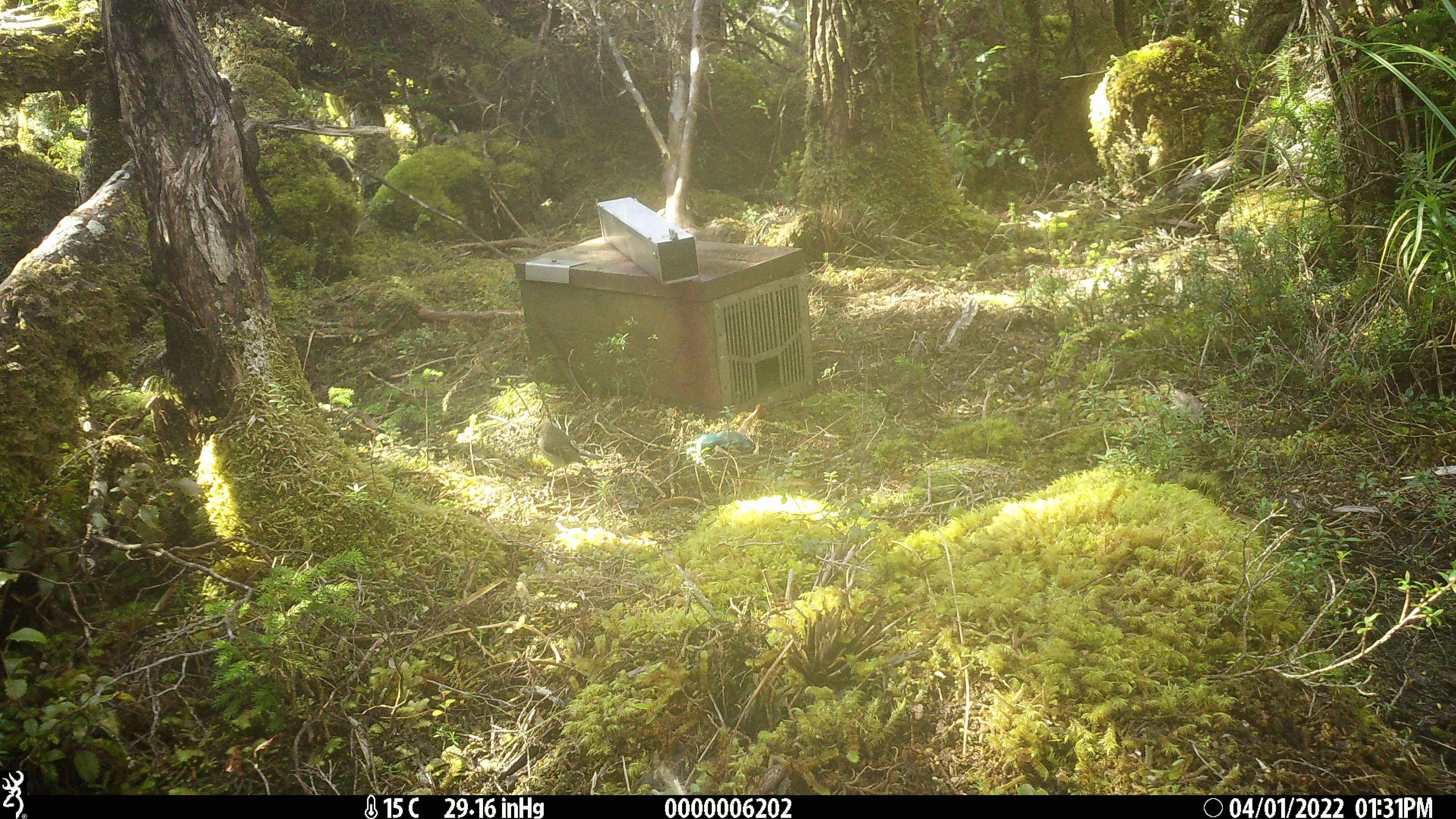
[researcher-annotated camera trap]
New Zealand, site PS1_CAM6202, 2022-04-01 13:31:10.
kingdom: Animalia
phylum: Chordata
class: Aves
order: Passeriformes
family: Petroicidae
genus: Petroica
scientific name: Petroica macrocephala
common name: tomtit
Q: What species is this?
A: Tomtit (Petroica macrocephala).